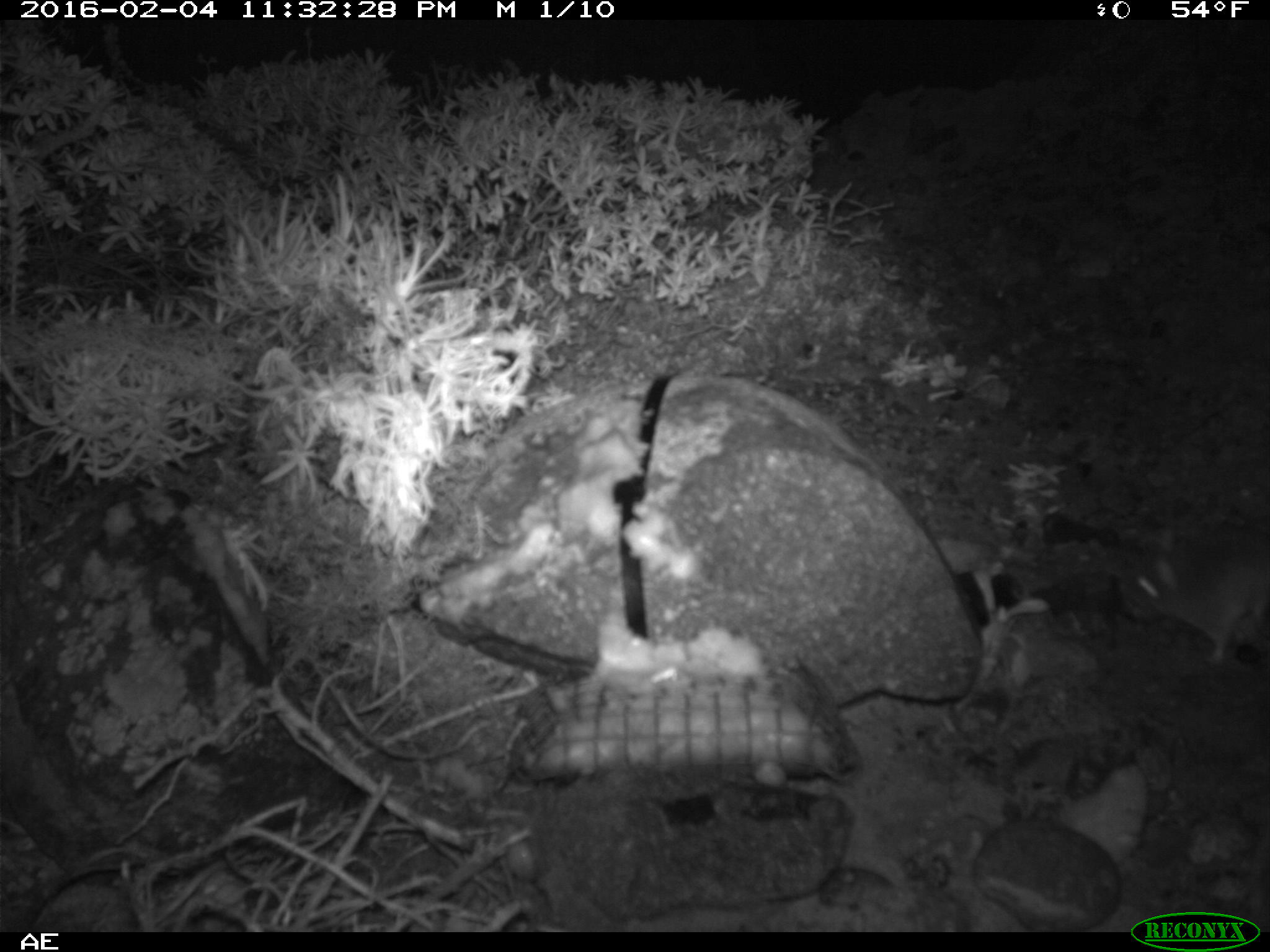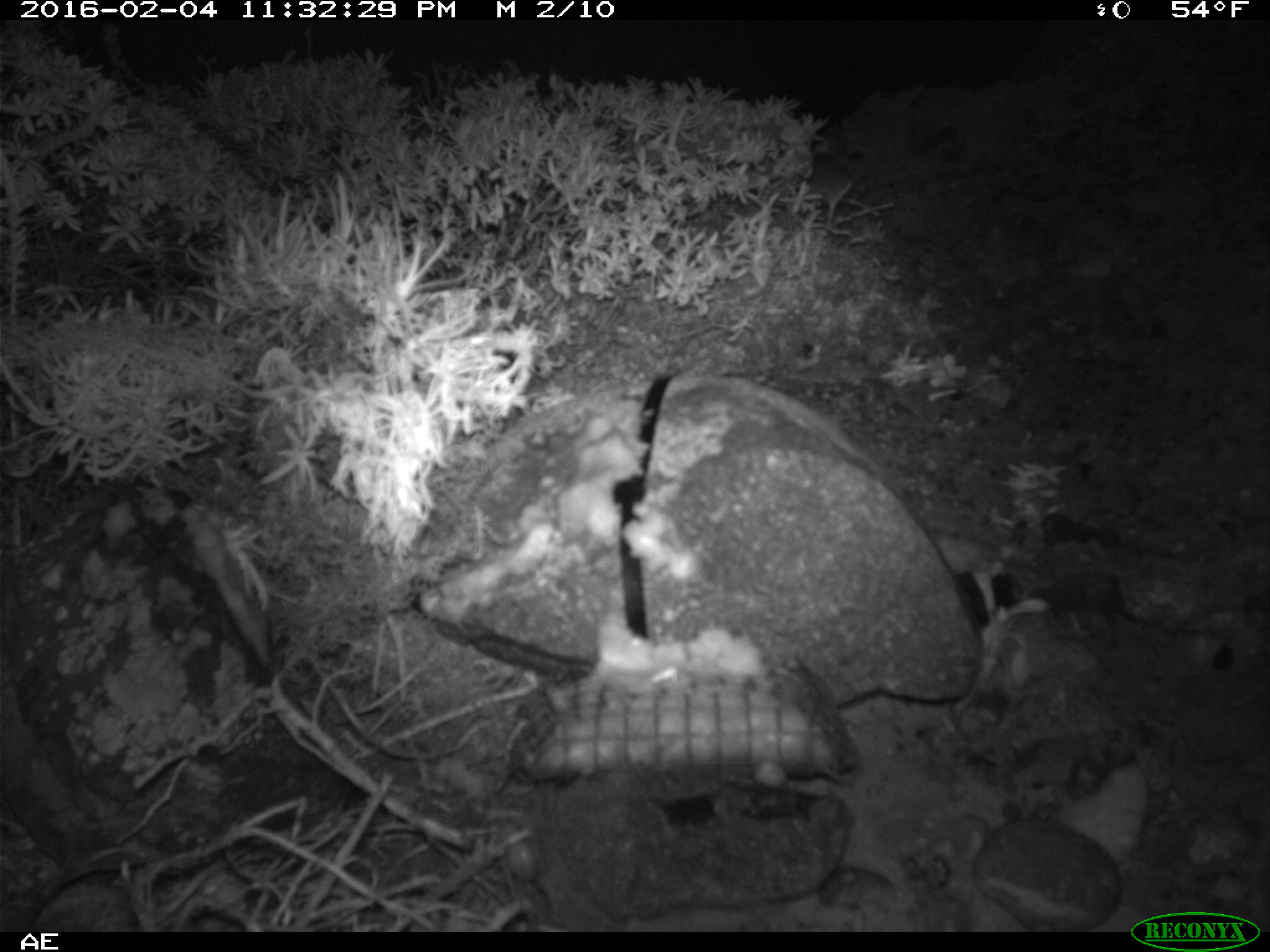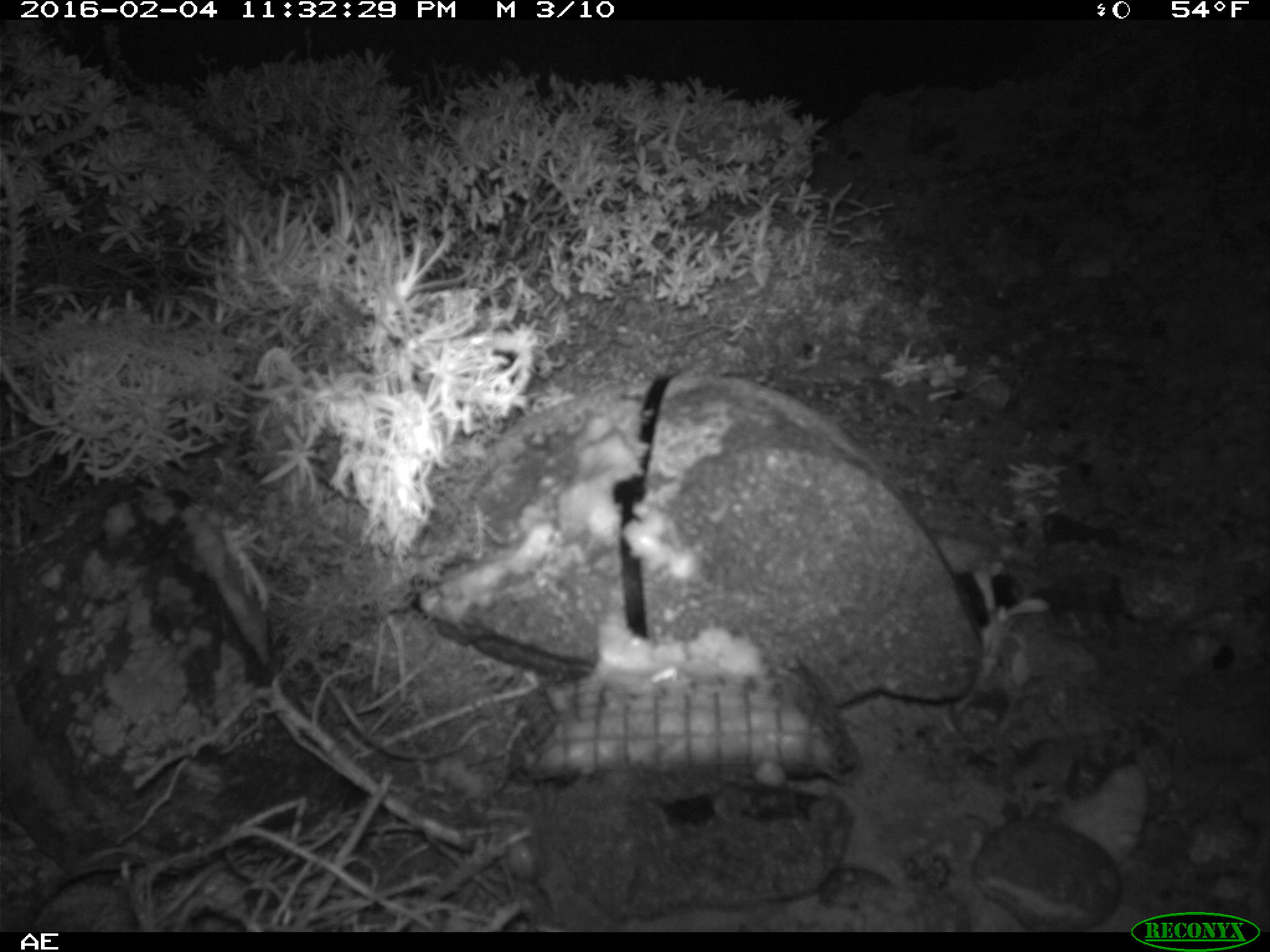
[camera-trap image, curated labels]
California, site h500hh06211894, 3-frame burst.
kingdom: Animalia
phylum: Chordata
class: Mammalia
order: Rodentia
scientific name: Rodentia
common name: rodent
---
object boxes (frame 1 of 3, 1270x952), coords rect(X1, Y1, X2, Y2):
rodent: rect(1130, 553, 1269, 665)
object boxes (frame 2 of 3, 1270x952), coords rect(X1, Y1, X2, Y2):
rodent: rect(798, 134, 879, 216)